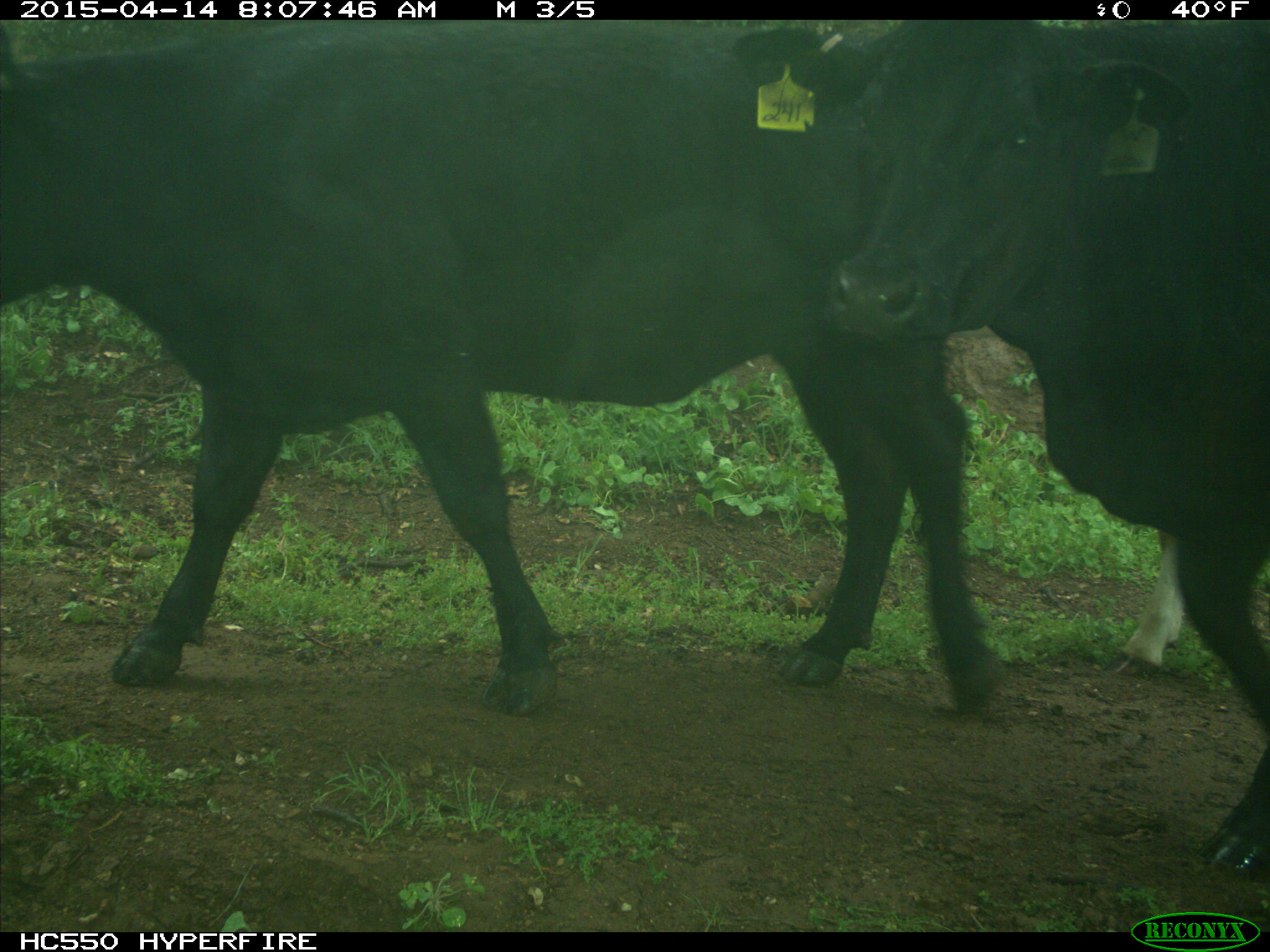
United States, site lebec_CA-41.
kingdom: Animalia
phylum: Chordata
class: Mammalia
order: Artiodactyla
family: Bovidae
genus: Bos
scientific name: Bos taurus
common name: domestic cow